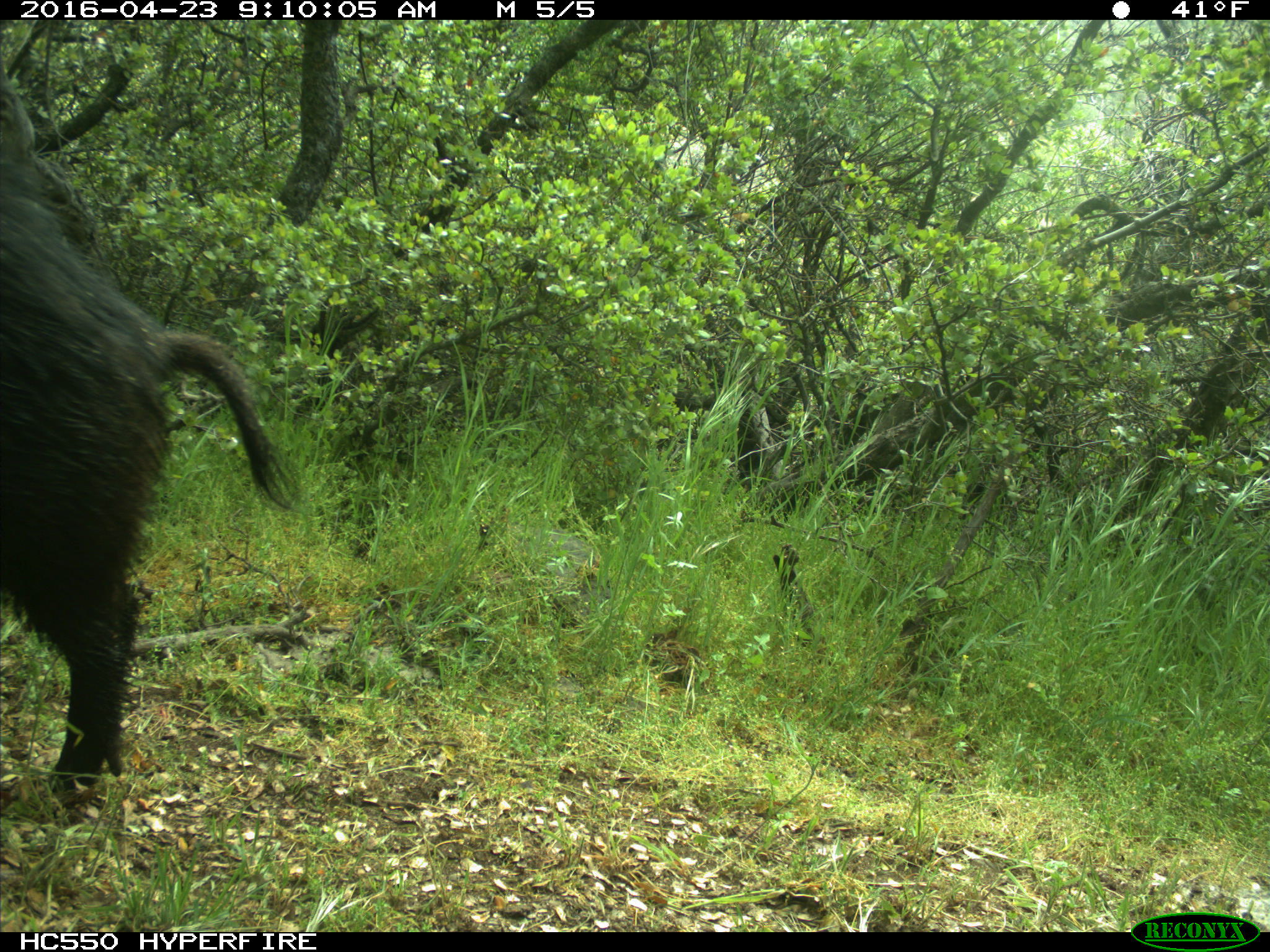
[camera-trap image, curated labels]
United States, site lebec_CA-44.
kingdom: Animalia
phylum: Chordata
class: Mammalia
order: Artiodactyla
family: Suidae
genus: Sus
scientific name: Sus scrofa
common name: wild boar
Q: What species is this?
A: Sus scrofa (wild boar).